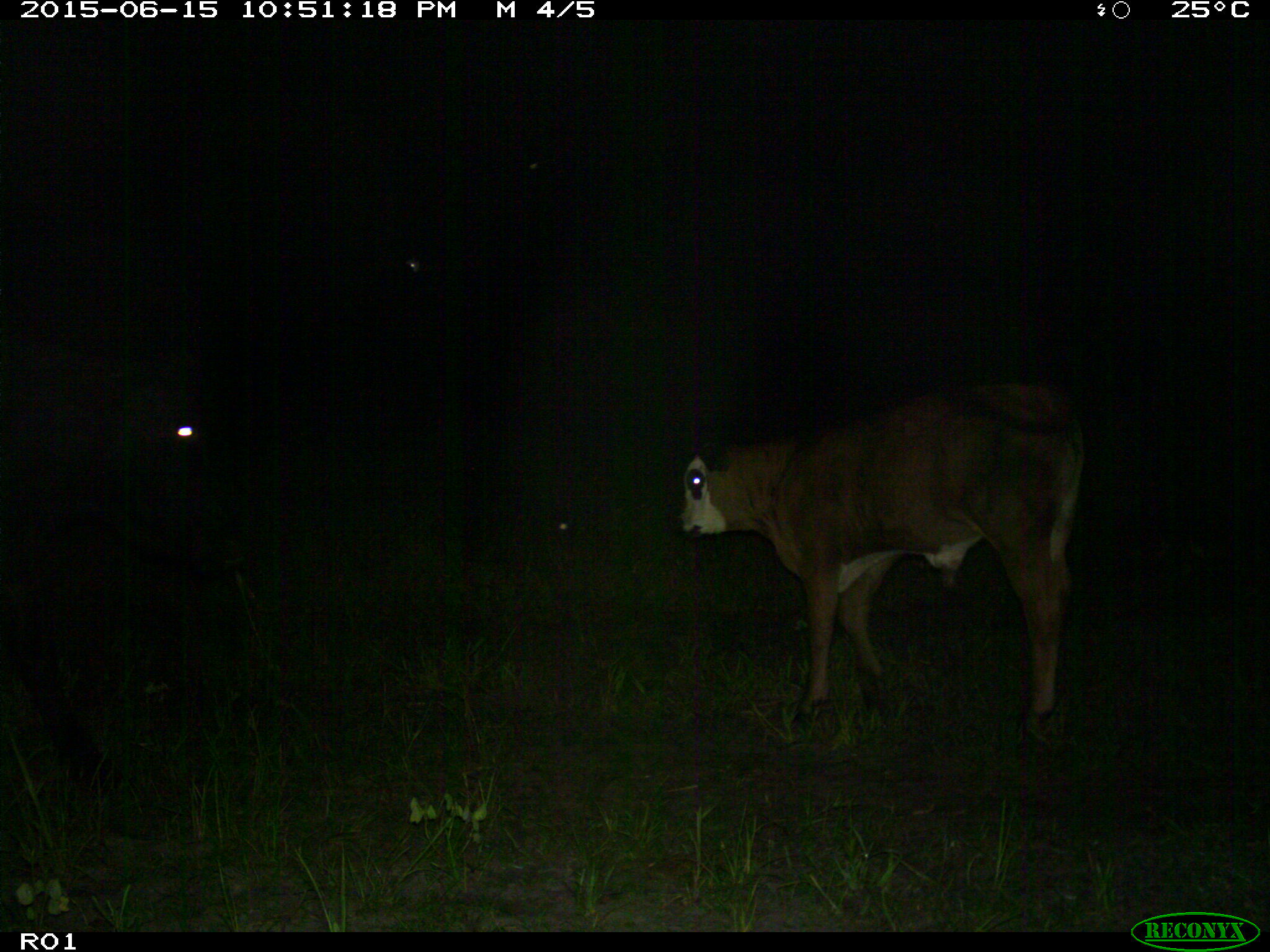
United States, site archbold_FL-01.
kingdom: Animalia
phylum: Chordata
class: Mammalia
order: Artiodactyla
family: Bovidae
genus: Bos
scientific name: Bos taurus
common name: domestic cow